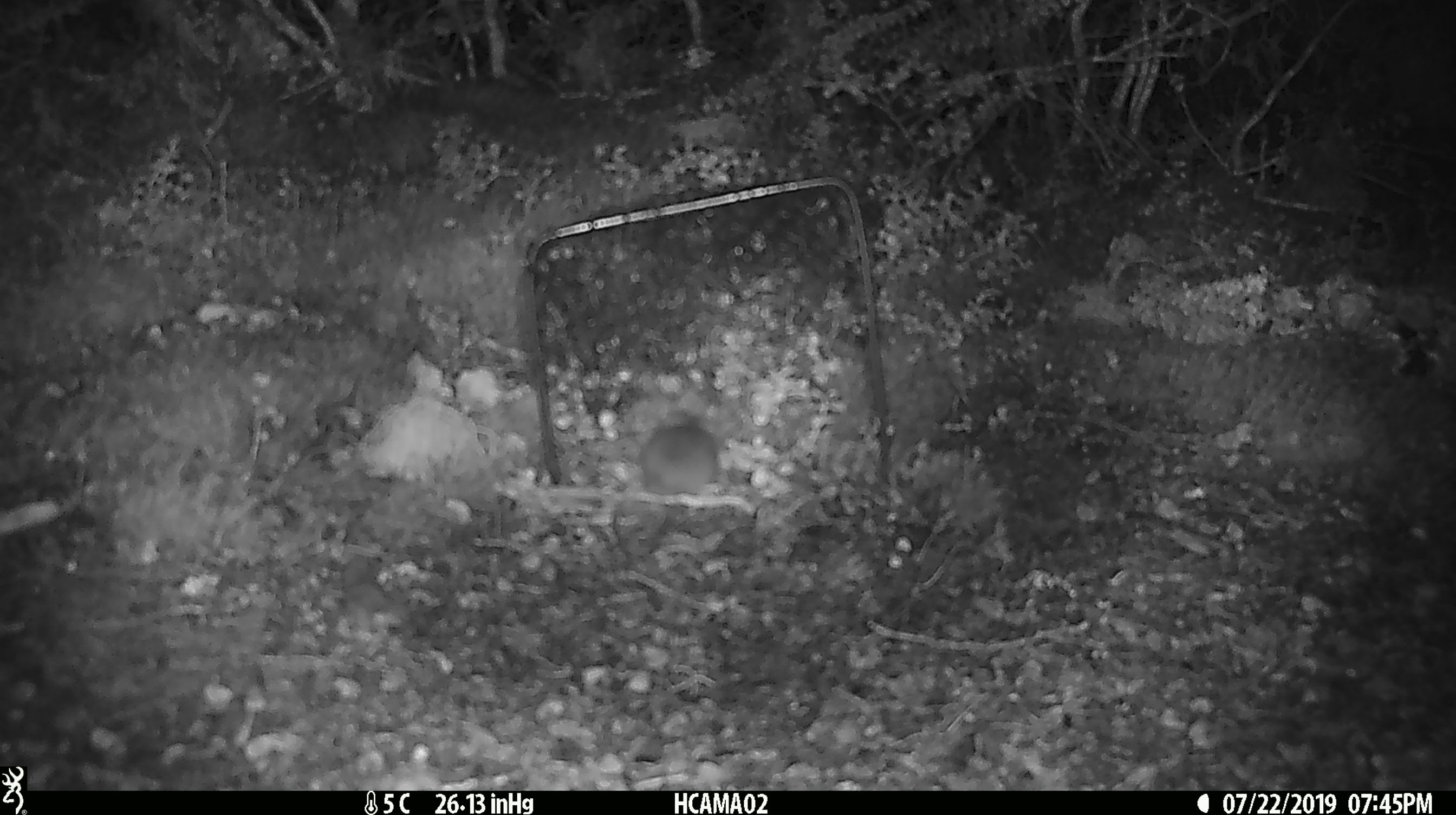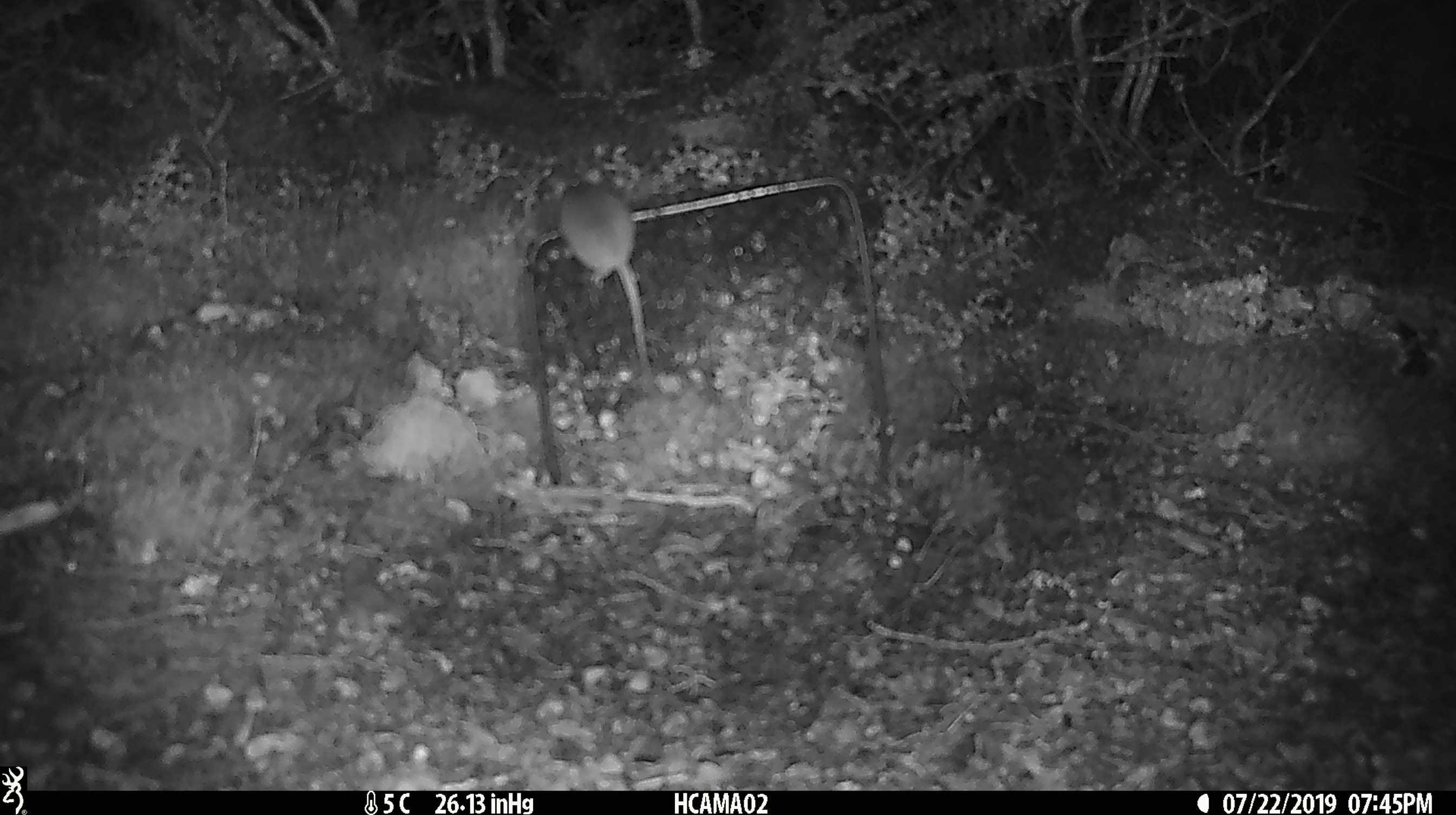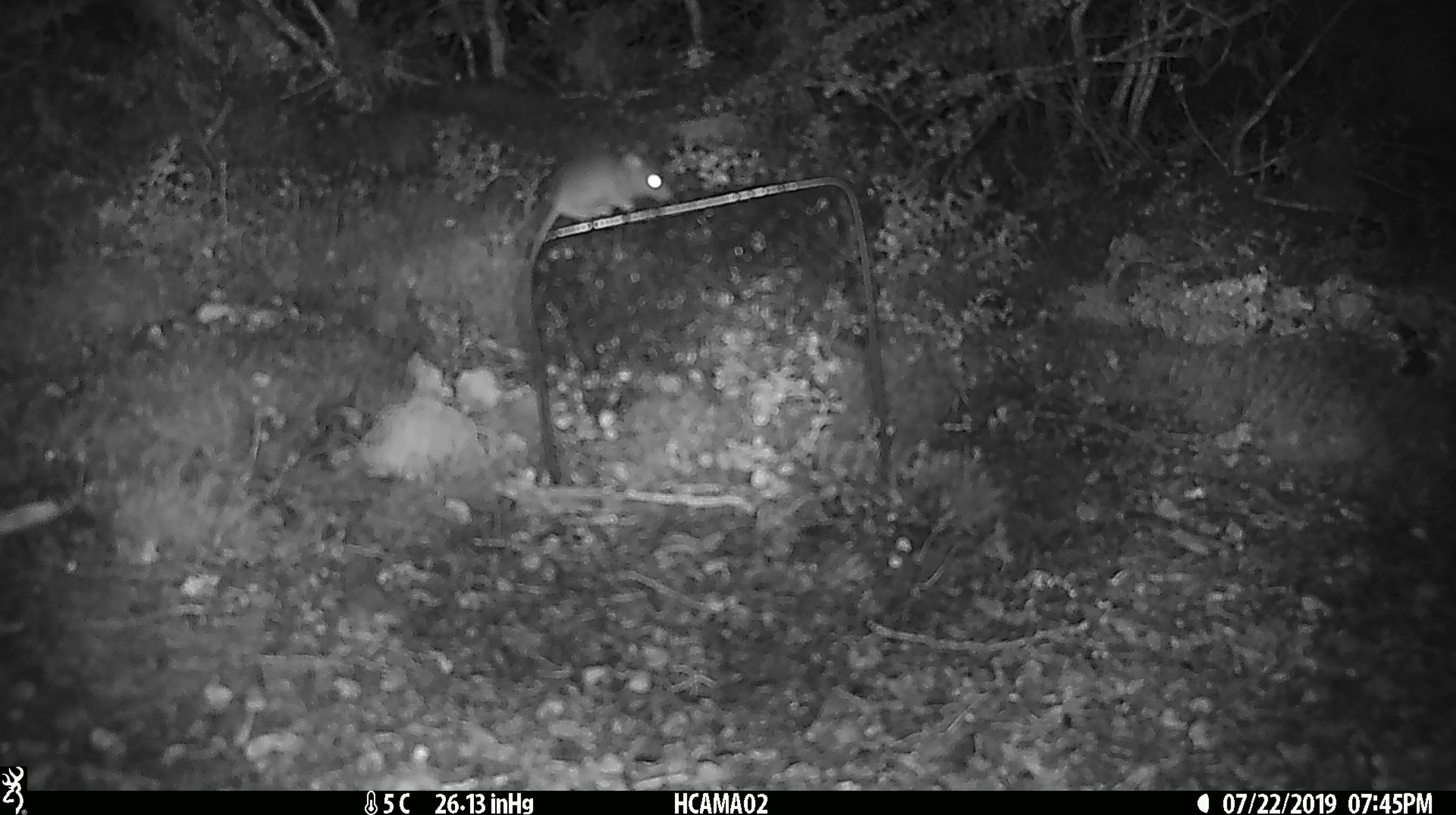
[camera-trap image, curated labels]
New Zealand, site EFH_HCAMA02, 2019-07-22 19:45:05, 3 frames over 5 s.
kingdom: Animalia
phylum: Chordata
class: Mammalia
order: Rodentia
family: Muridae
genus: Mus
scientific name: Mus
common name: mouse